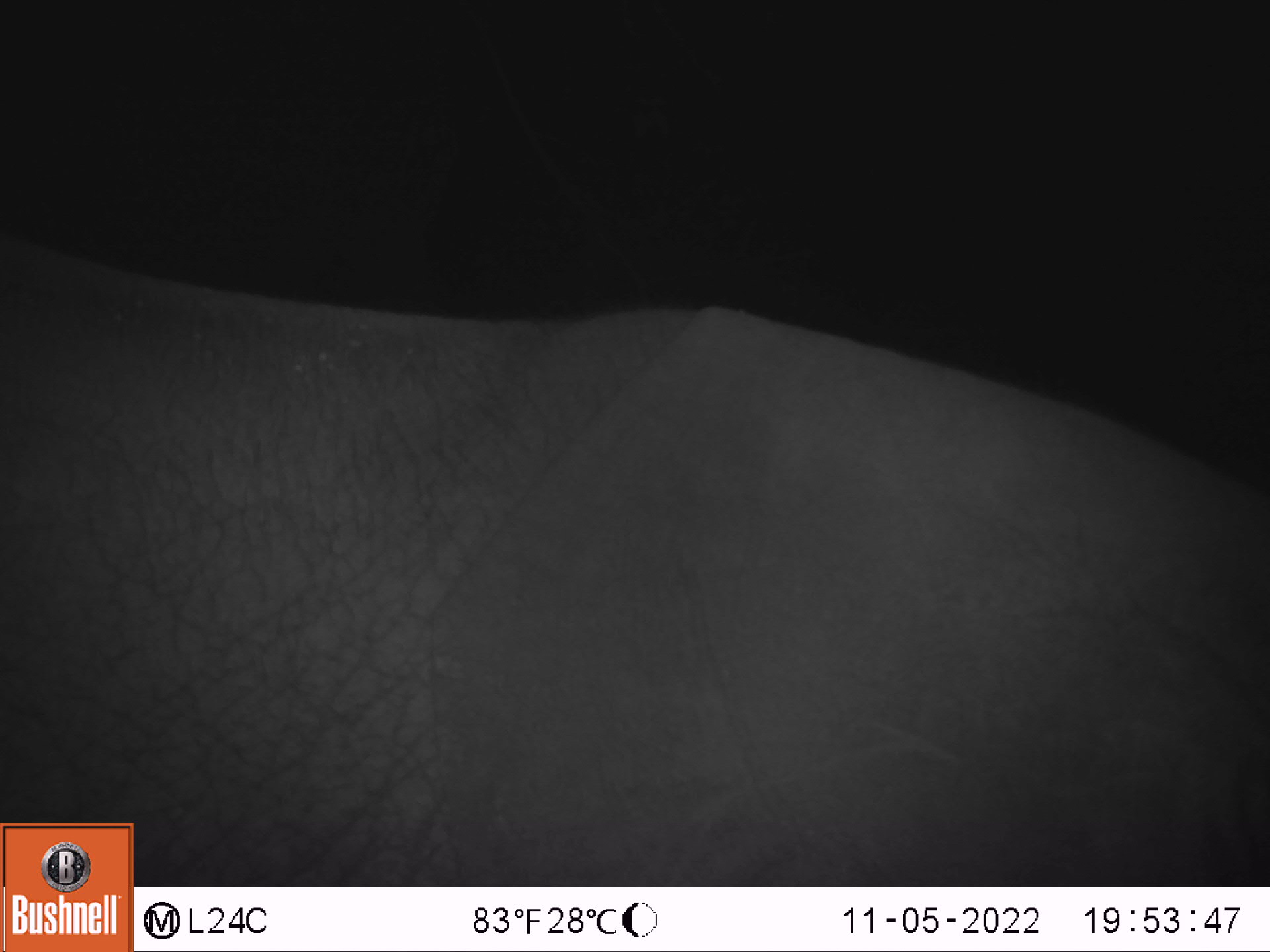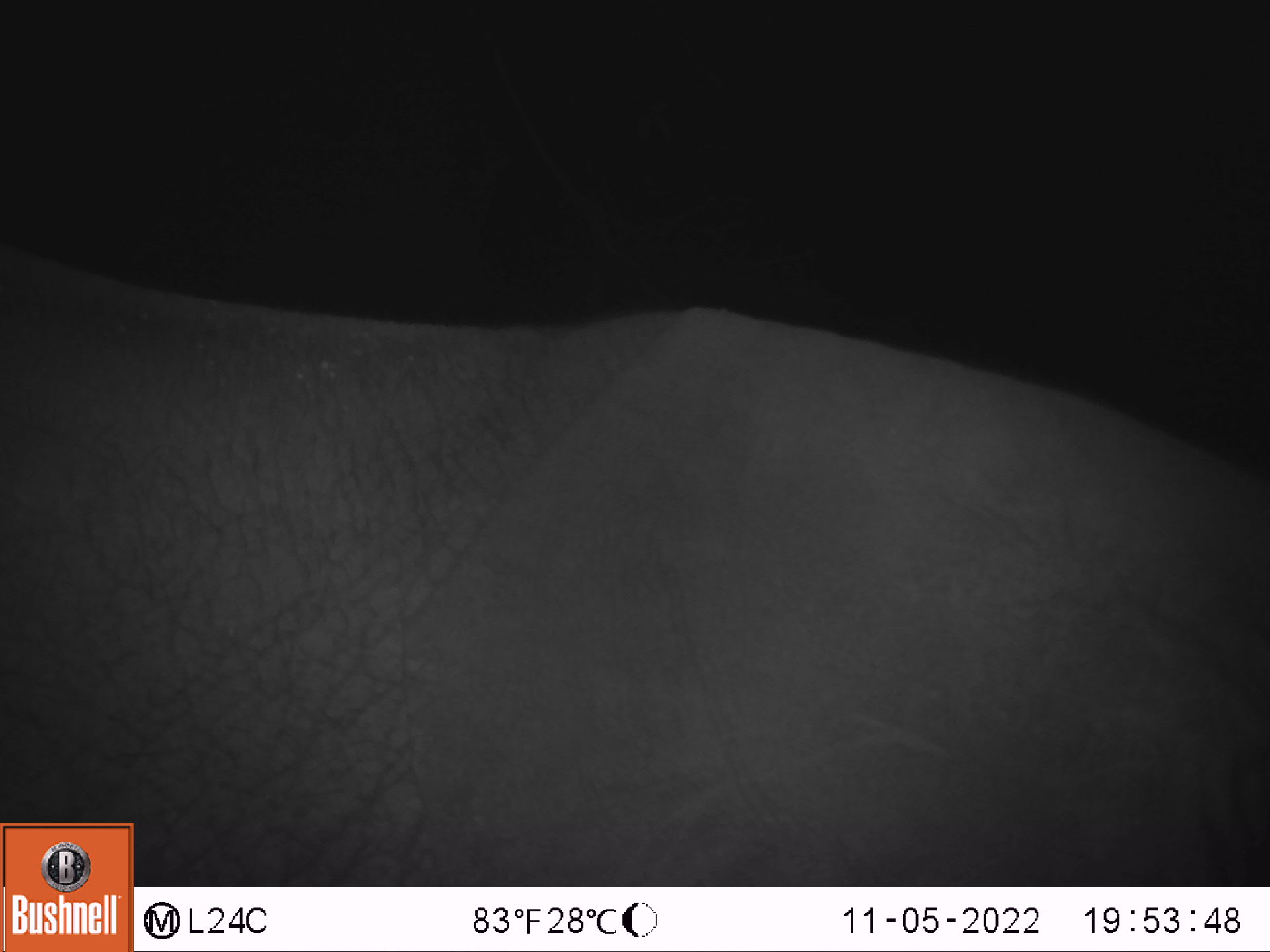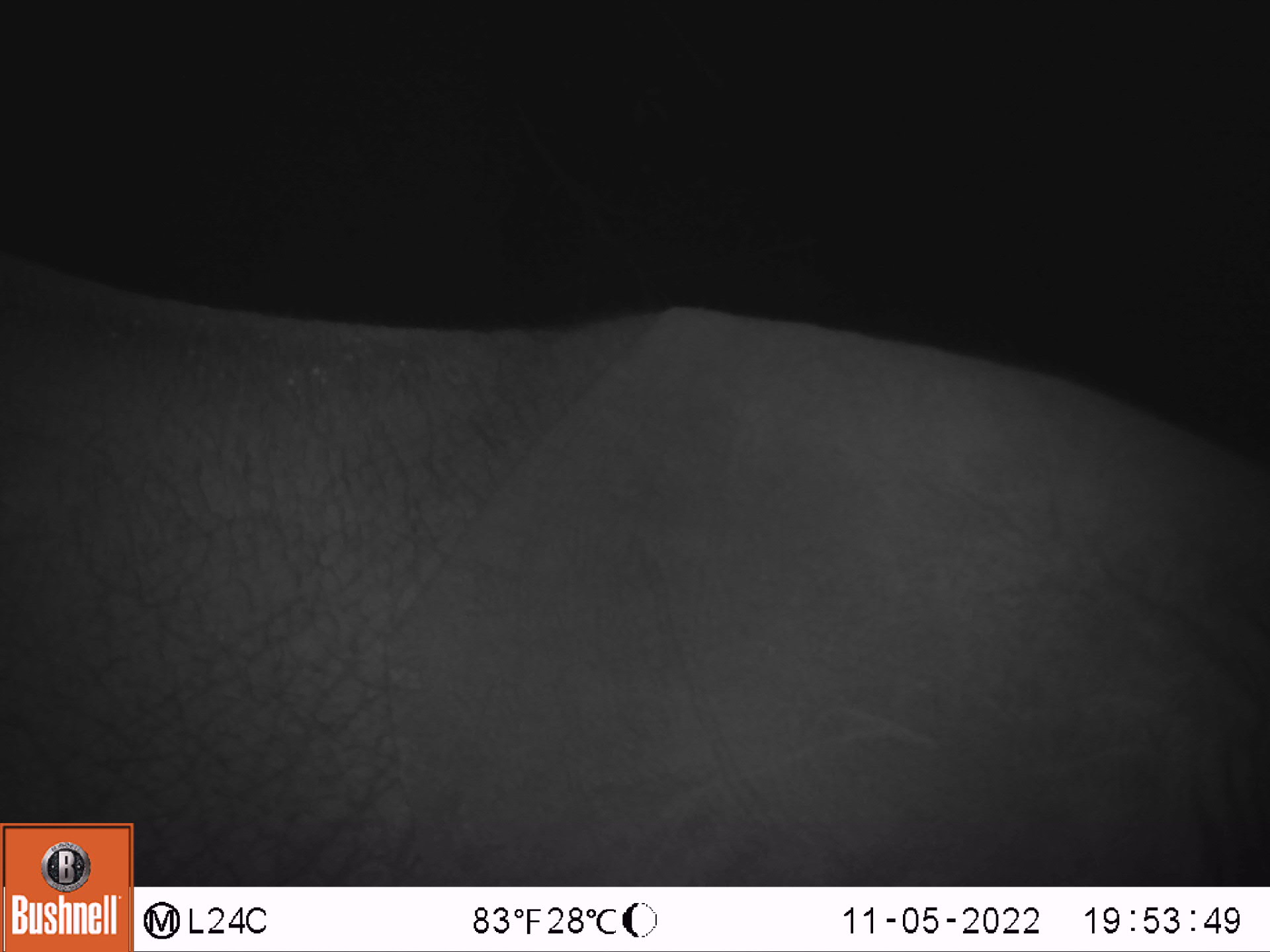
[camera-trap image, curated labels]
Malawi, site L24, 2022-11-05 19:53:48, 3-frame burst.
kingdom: Animalia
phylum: Chordata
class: Mammalia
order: Proboscidea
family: Elephantidae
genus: Loxodonta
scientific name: Loxodonta africana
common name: african savanna elephant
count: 1